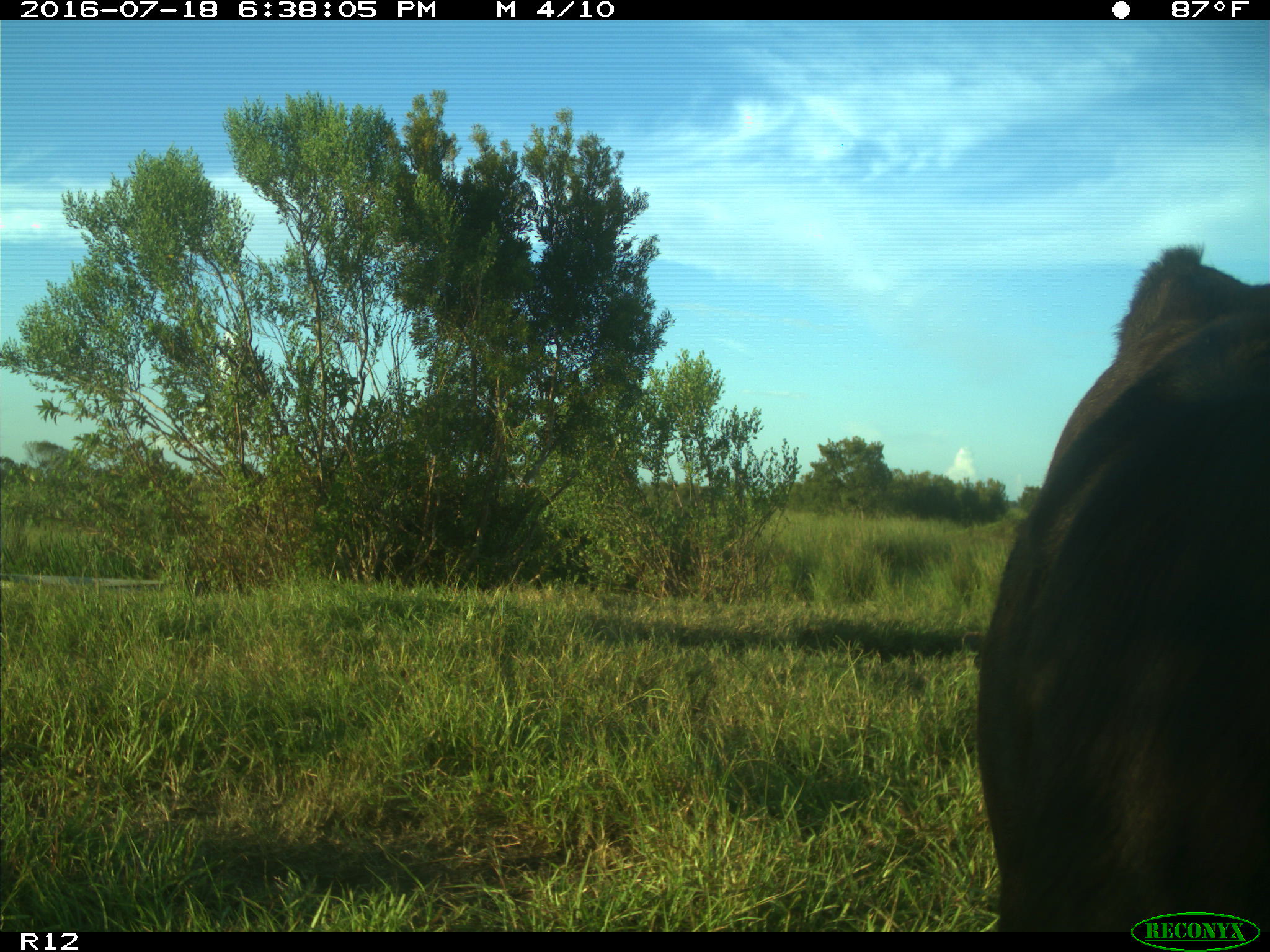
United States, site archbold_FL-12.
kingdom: Animalia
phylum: Chordata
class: Mammalia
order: Artiodactyla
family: Bovidae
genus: Bos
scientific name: Bos taurus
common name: domestic cow